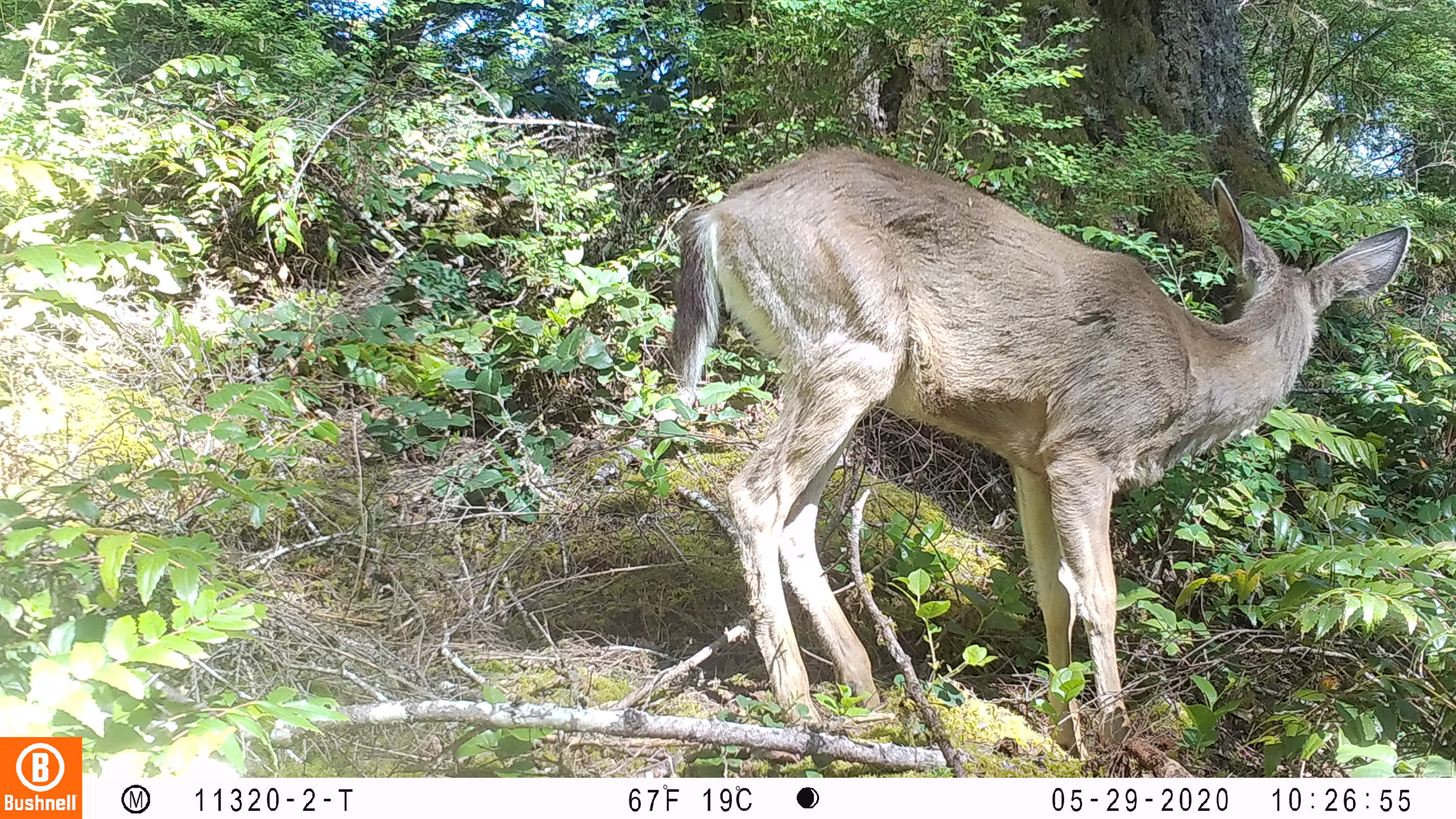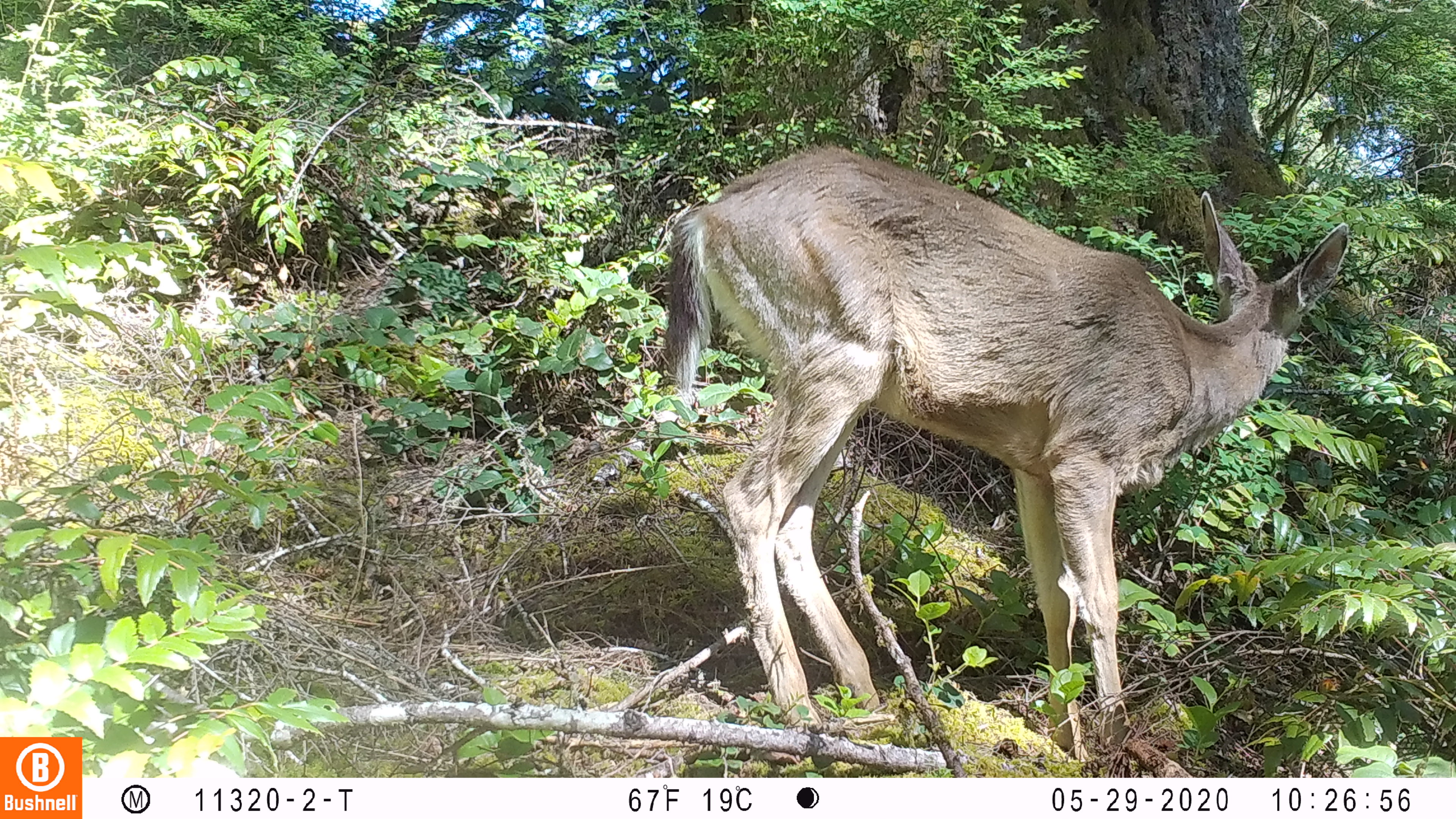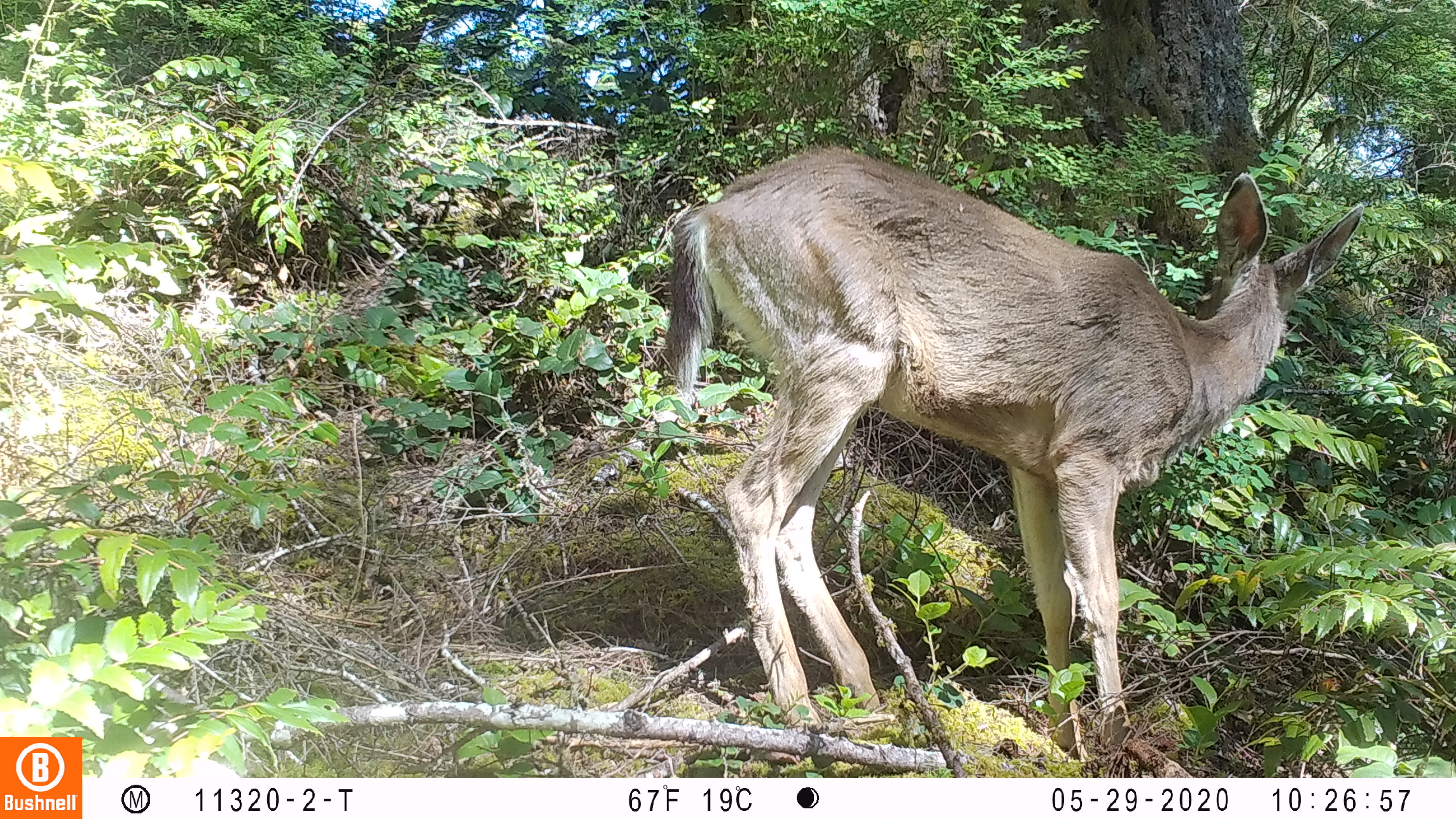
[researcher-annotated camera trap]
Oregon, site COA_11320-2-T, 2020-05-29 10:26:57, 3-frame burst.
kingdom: Animalia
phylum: Chordata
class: Mammalia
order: Artiodactyla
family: Cervidae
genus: Odocoileus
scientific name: Odocoileus hemionus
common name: black-tailed deer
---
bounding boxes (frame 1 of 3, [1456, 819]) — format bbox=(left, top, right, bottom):
black-tailed deer: bbox=(654, 118, 1422, 742)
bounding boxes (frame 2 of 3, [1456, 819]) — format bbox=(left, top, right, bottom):
black-tailed deer: bbox=(649, 129, 1356, 730)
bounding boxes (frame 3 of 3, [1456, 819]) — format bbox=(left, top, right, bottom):
black-tailed deer: bbox=(637, 126, 1373, 730)